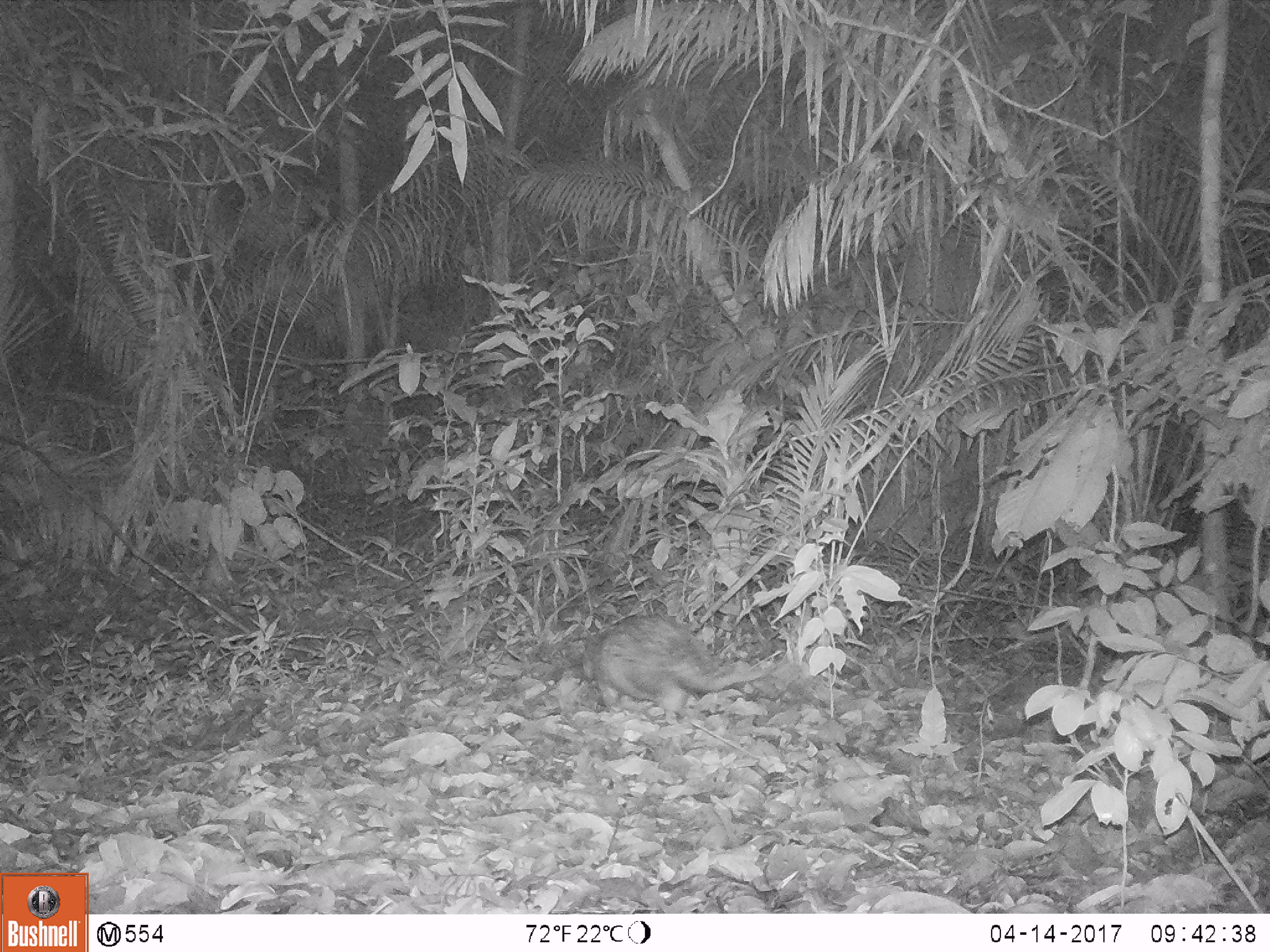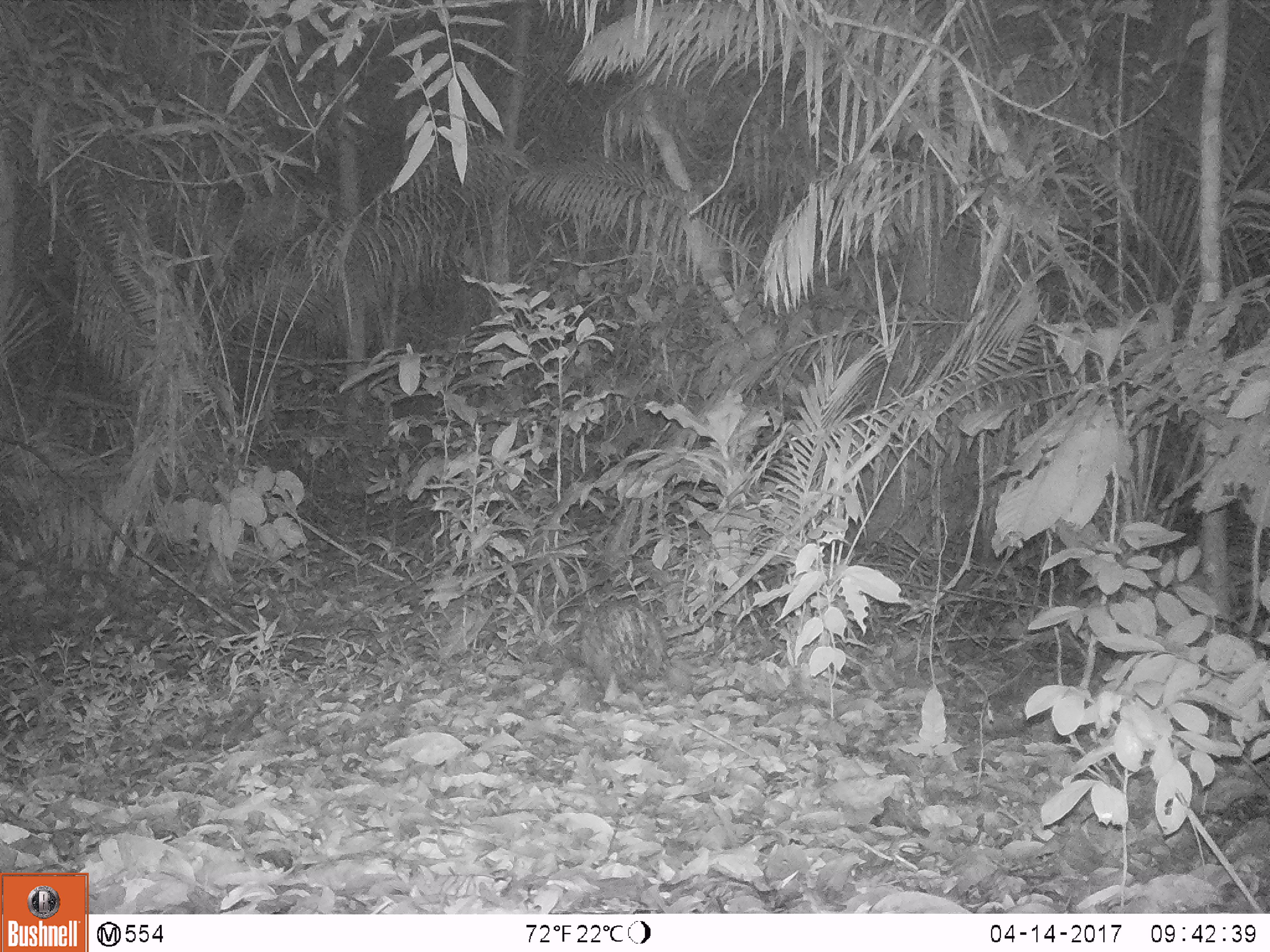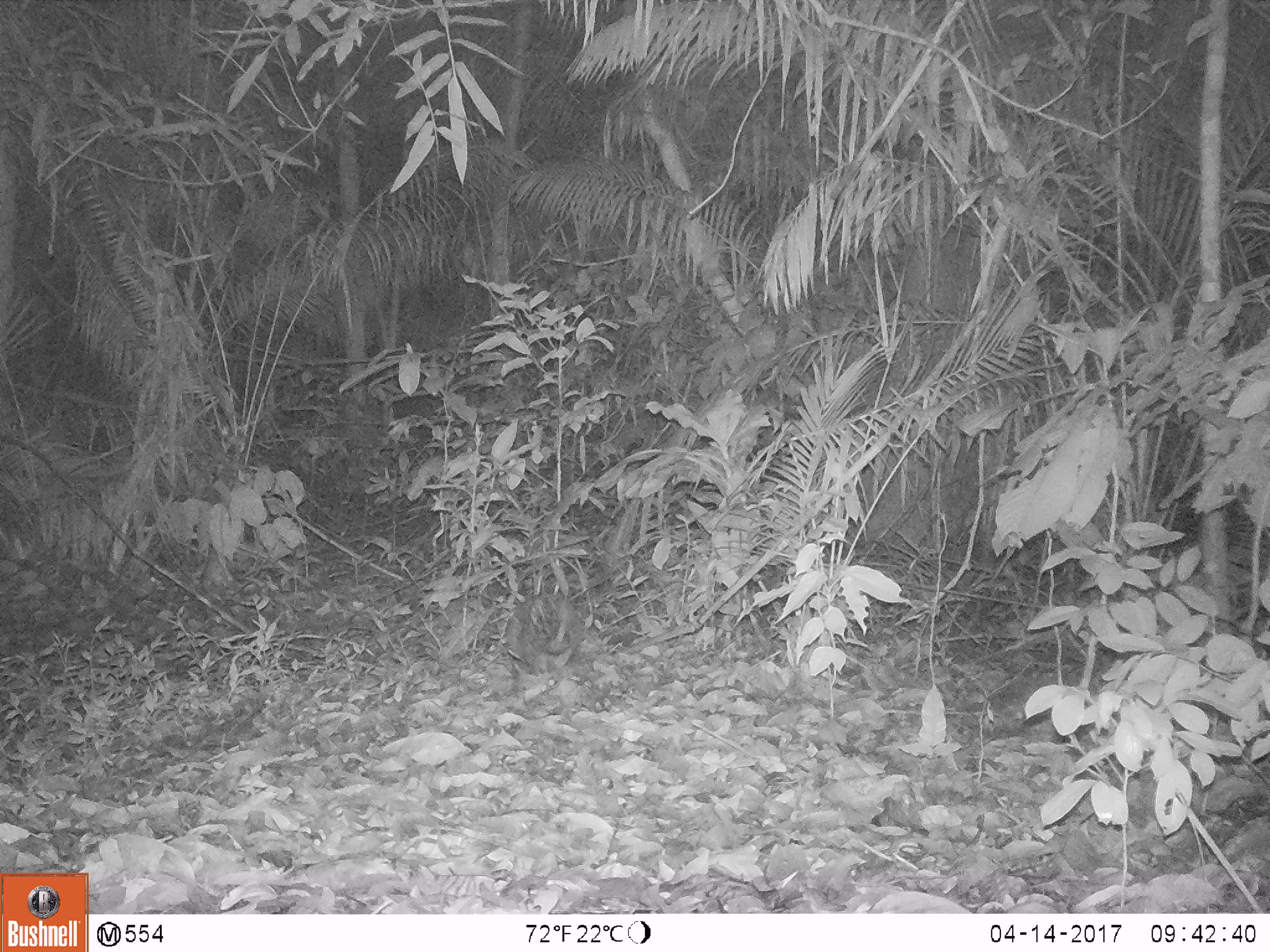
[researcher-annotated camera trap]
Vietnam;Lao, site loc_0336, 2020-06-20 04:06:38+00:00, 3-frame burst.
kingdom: Animalia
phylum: Chordata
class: Mammalia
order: Rodentia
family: Hystricidae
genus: Atherurus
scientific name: Atherurus macrourus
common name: asiatic brush-tailed porcupine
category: asiatic brush tailed porcupine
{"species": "asiatic brush tailed porcupine (asiatic brush-tailed porcupine) (Atherurus macrourus)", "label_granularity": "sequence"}